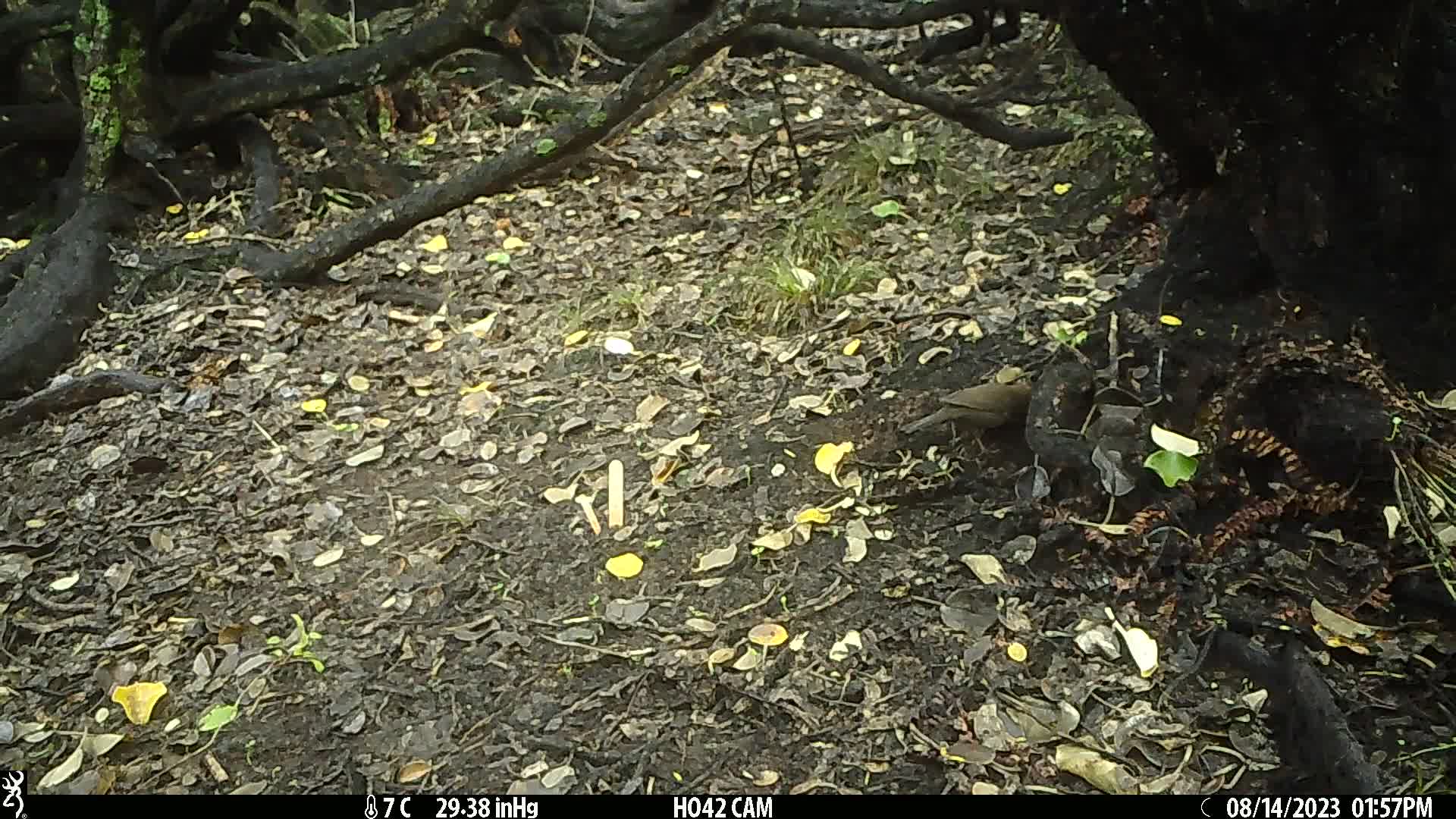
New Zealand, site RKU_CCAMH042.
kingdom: Animalia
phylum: Chordata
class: Aves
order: Passeriformes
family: Turdidae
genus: Turdus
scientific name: Turdus merula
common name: eurasian blackbird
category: blackbird